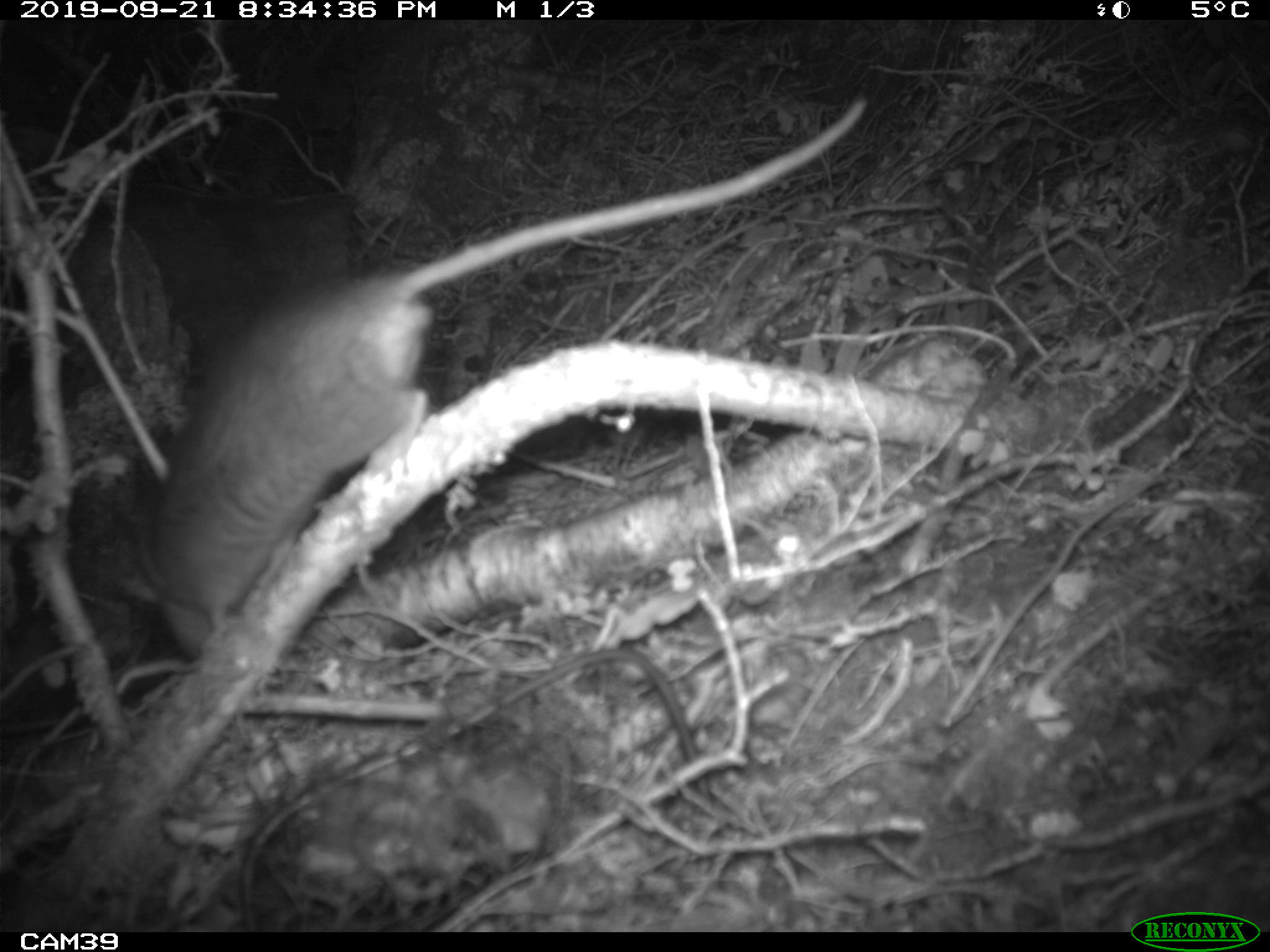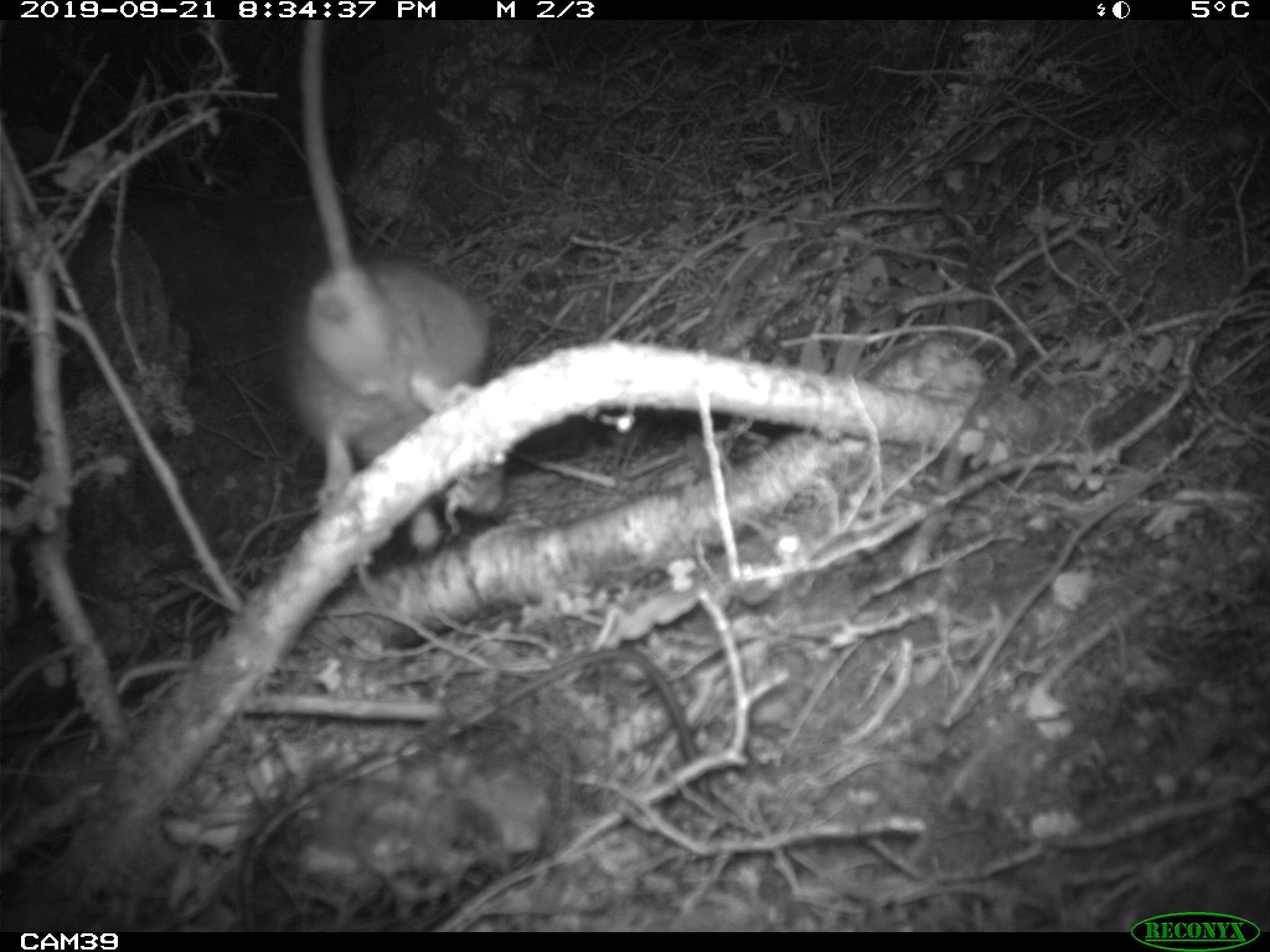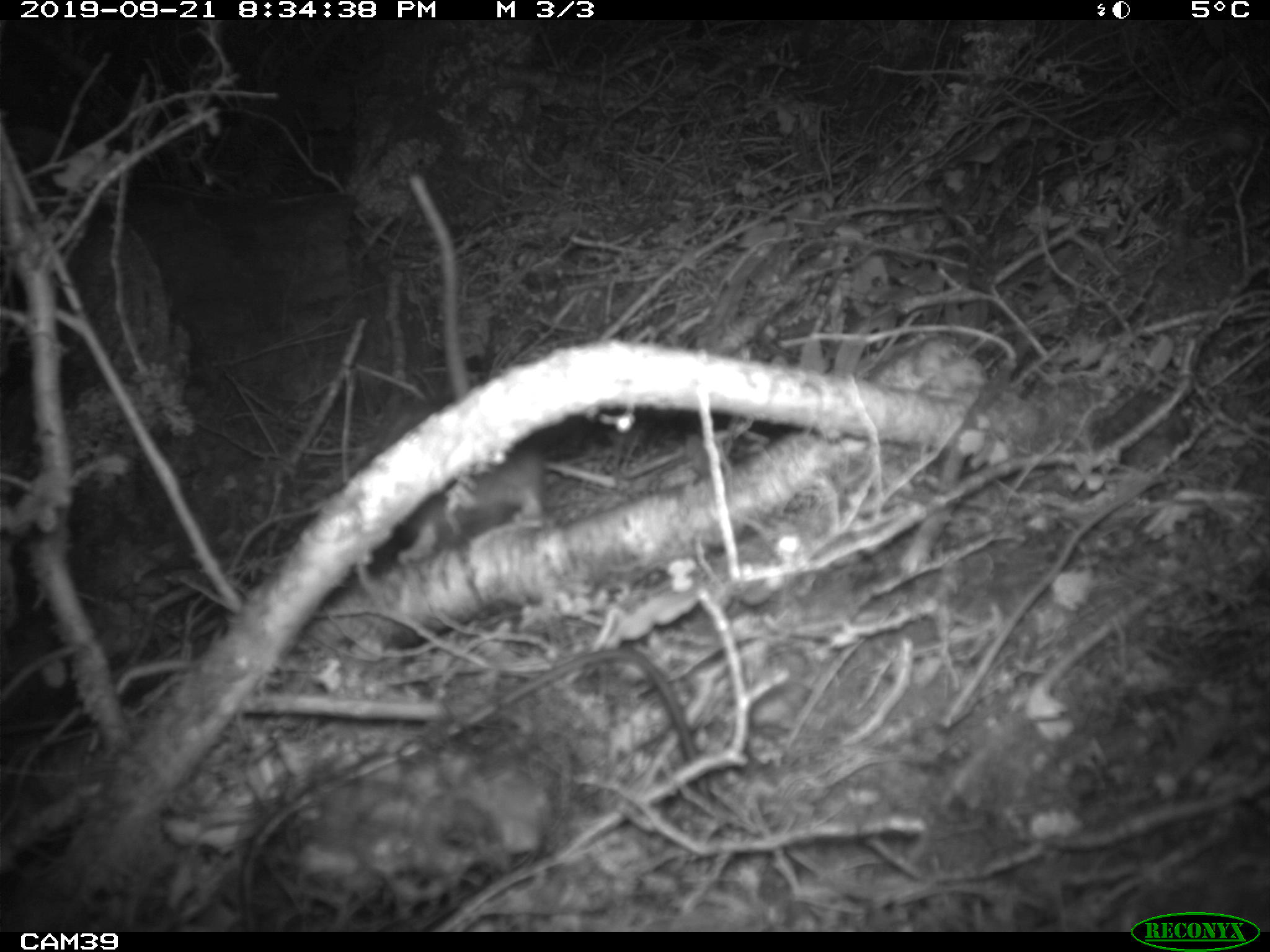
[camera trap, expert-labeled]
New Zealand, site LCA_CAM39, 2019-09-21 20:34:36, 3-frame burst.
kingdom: Animalia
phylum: Chordata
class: Mammalia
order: Rodentia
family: Muridae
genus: Rattus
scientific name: Rattus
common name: rat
Rat (Rattus).